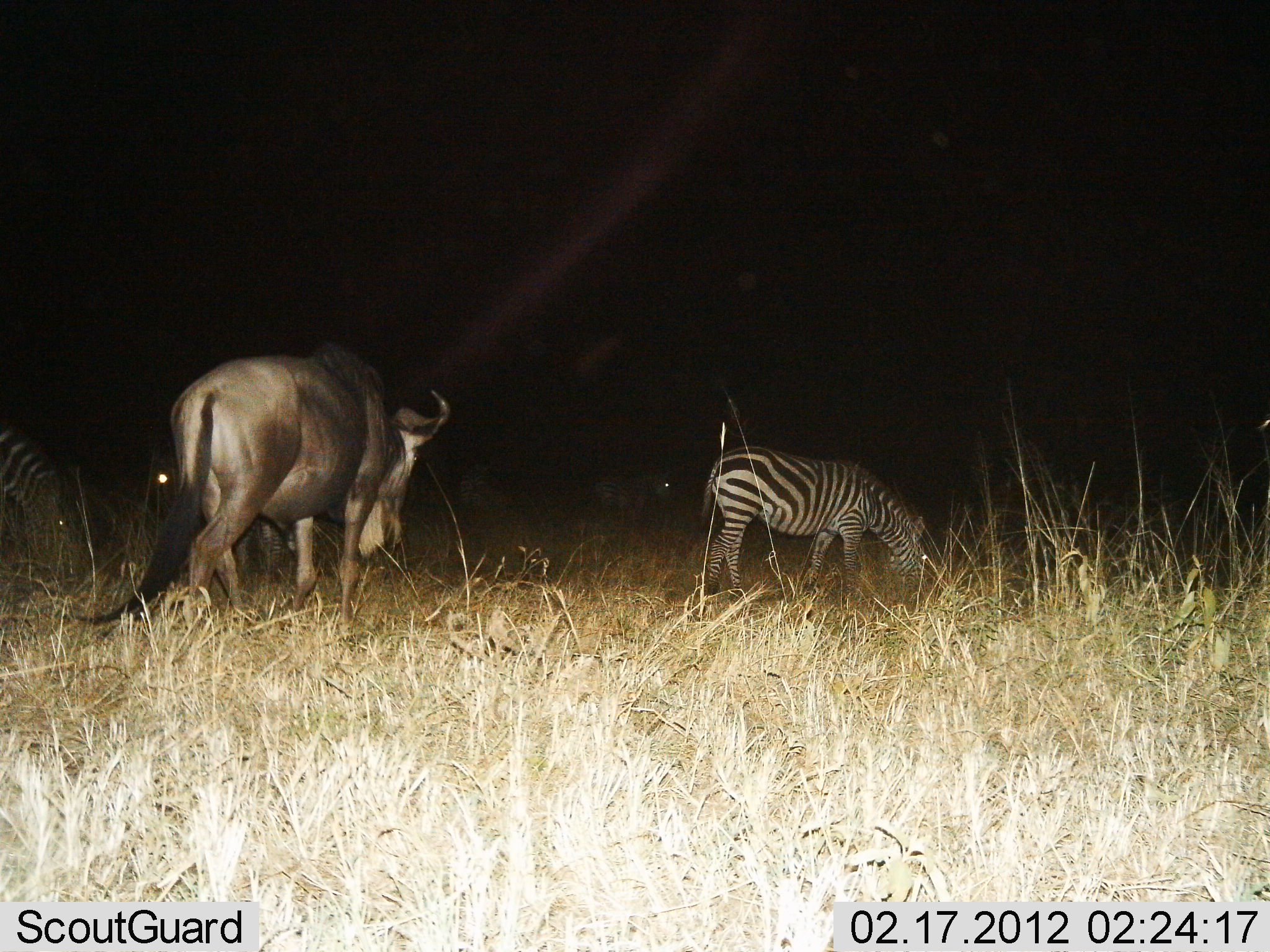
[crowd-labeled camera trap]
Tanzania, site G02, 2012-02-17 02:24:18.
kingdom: Animalia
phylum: Chordata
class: Mammalia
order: Artiodactyla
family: Bovidae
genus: Connochaetes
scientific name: Connochaetes taurinus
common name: blue wildebeest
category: wildebeest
Wildebeest (blue wildebeest) (Connochaetes taurinus), count 1. Behavior (volunteer vote fractions): standing 19%, resting 0%, moving 58%, interacting 0%. Young present (vote fraction): 0%. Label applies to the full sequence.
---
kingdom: Animalia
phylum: Chordata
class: Mammalia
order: Perissodactyla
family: Equidae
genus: Equus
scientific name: Equus quagga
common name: plains zebra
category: zebra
Zebra (plains zebra) (Equus quagga), count 2. Behavior (volunteer vote fractions): standing 16%, resting 0%, moving 6%, interacting 0%. Young present (vote fraction): 0%. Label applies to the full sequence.